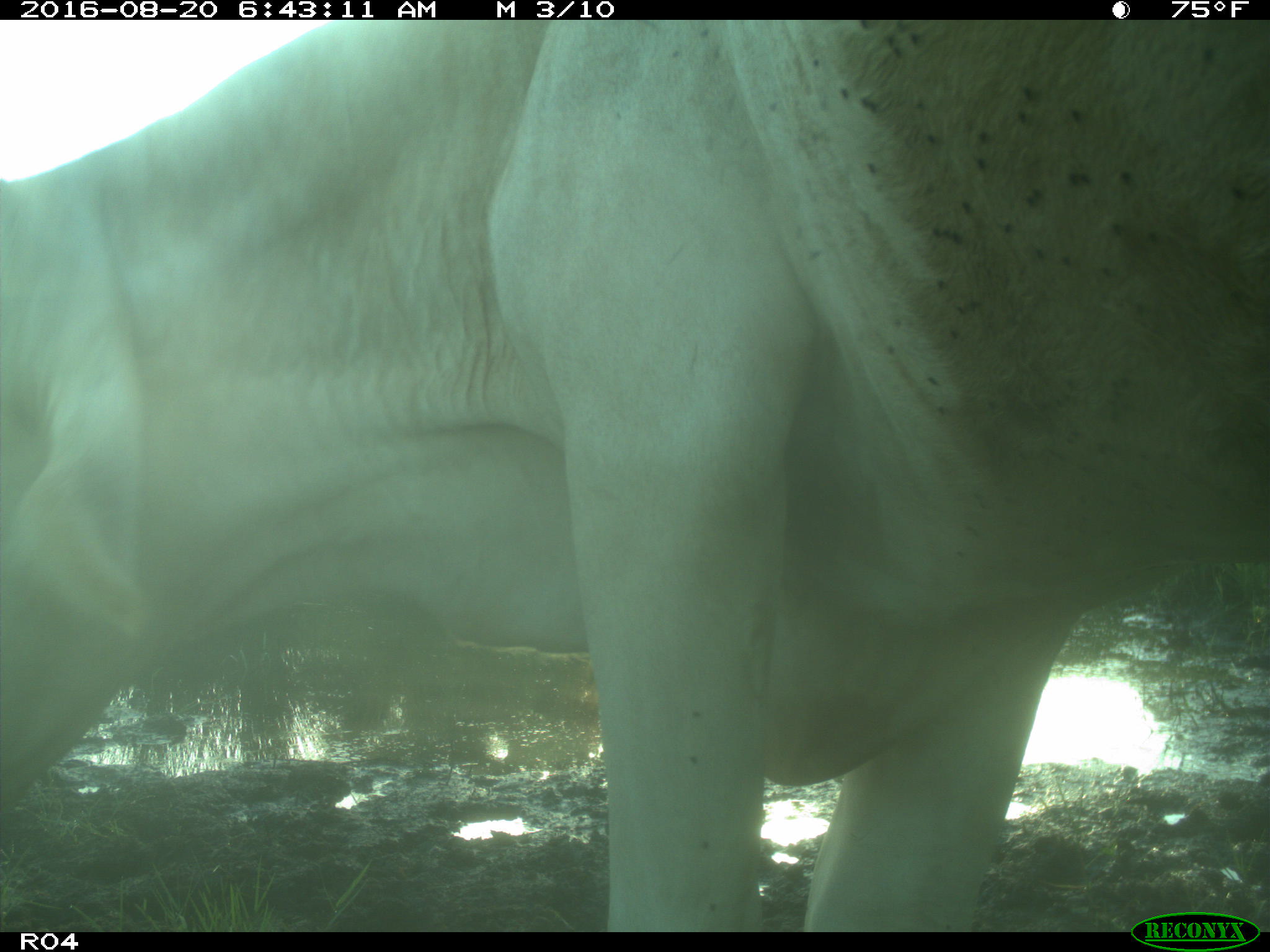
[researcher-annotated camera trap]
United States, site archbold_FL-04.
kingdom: Animalia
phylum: Chordata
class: Mammalia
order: Artiodactyla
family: Bovidae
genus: Bos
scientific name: Bos taurus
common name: domestic cow